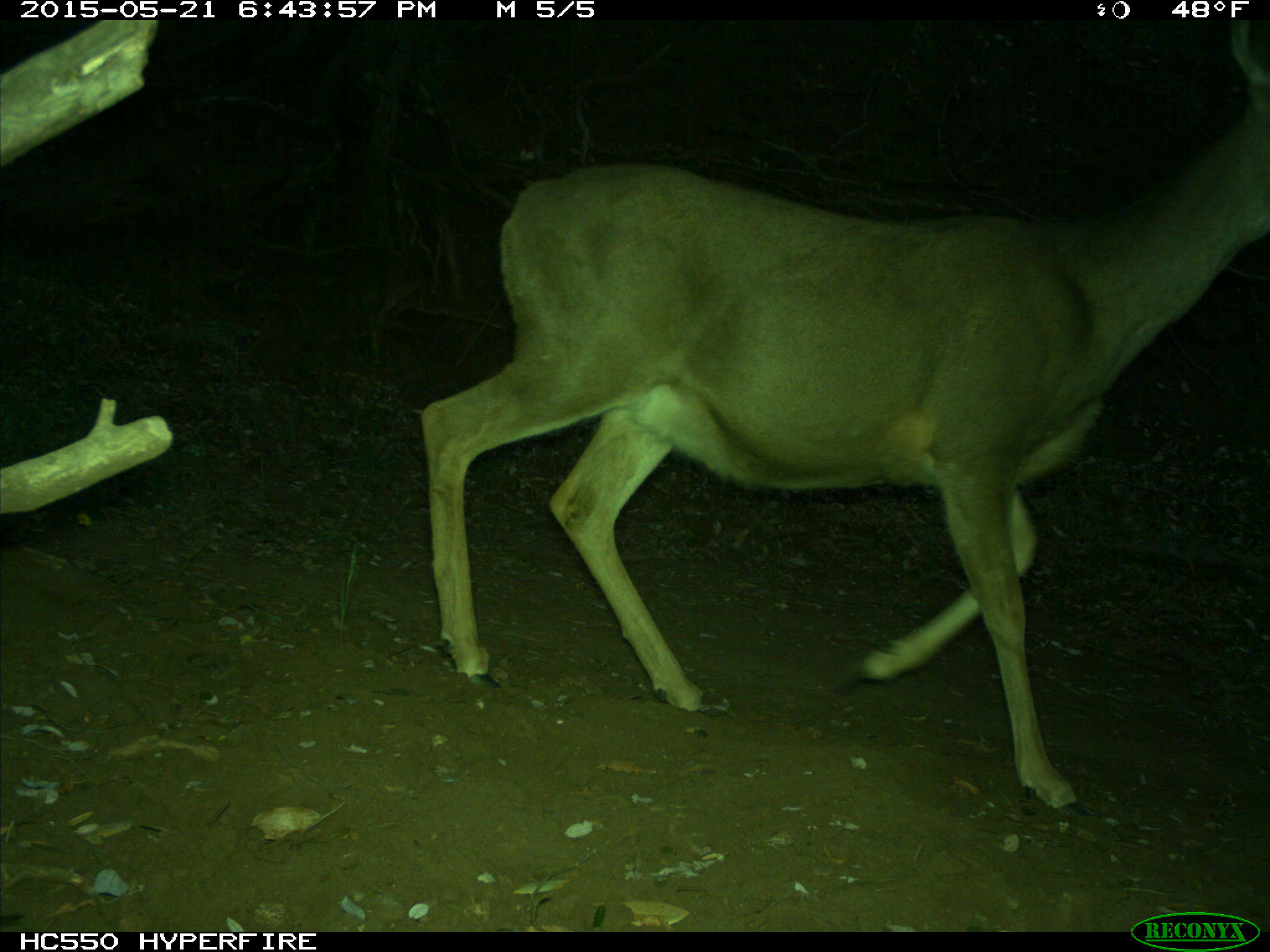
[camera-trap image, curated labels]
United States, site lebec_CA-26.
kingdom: Animalia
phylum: Chordata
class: Mammalia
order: Artiodactyla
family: Cervidae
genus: Odocoileus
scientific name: Odocoileus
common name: deer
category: unidentified deer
Unidentified deer (deer) (Odocoileus).